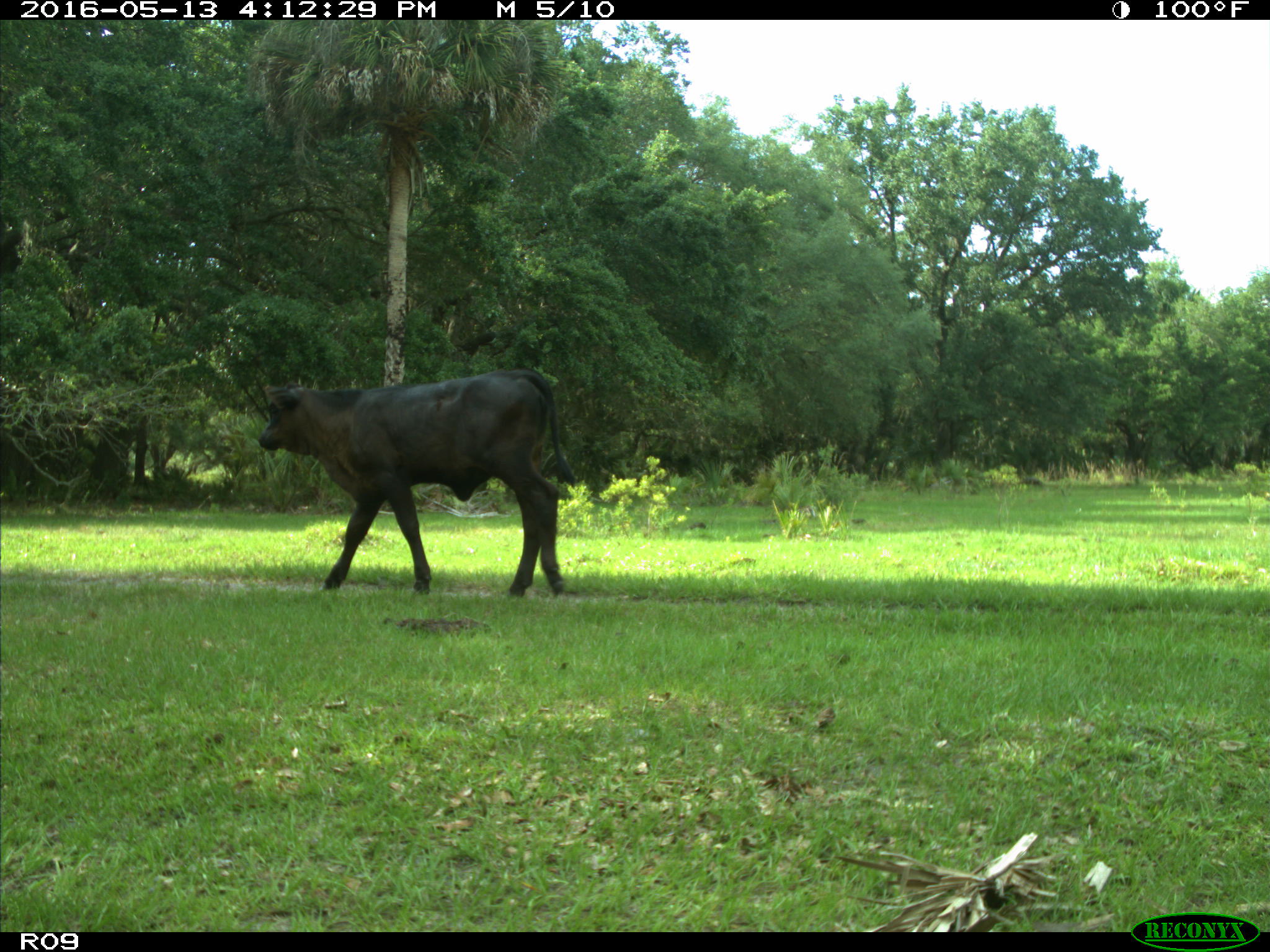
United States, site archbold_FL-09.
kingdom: Animalia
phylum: Chordata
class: Mammalia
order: Artiodactyla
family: Bovidae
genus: Bos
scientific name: Bos taurus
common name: domestic cow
Bos taurus (domestic cow).